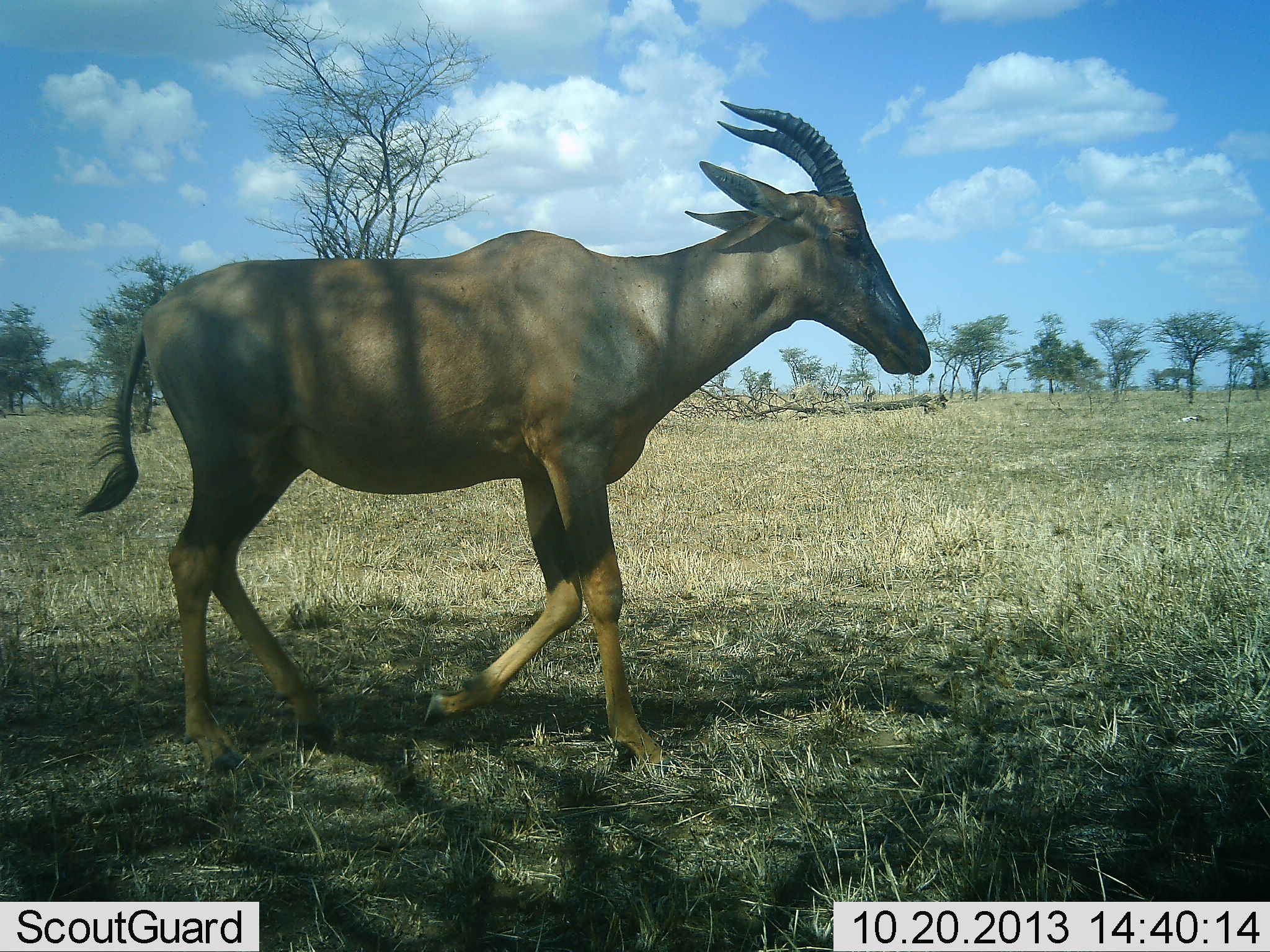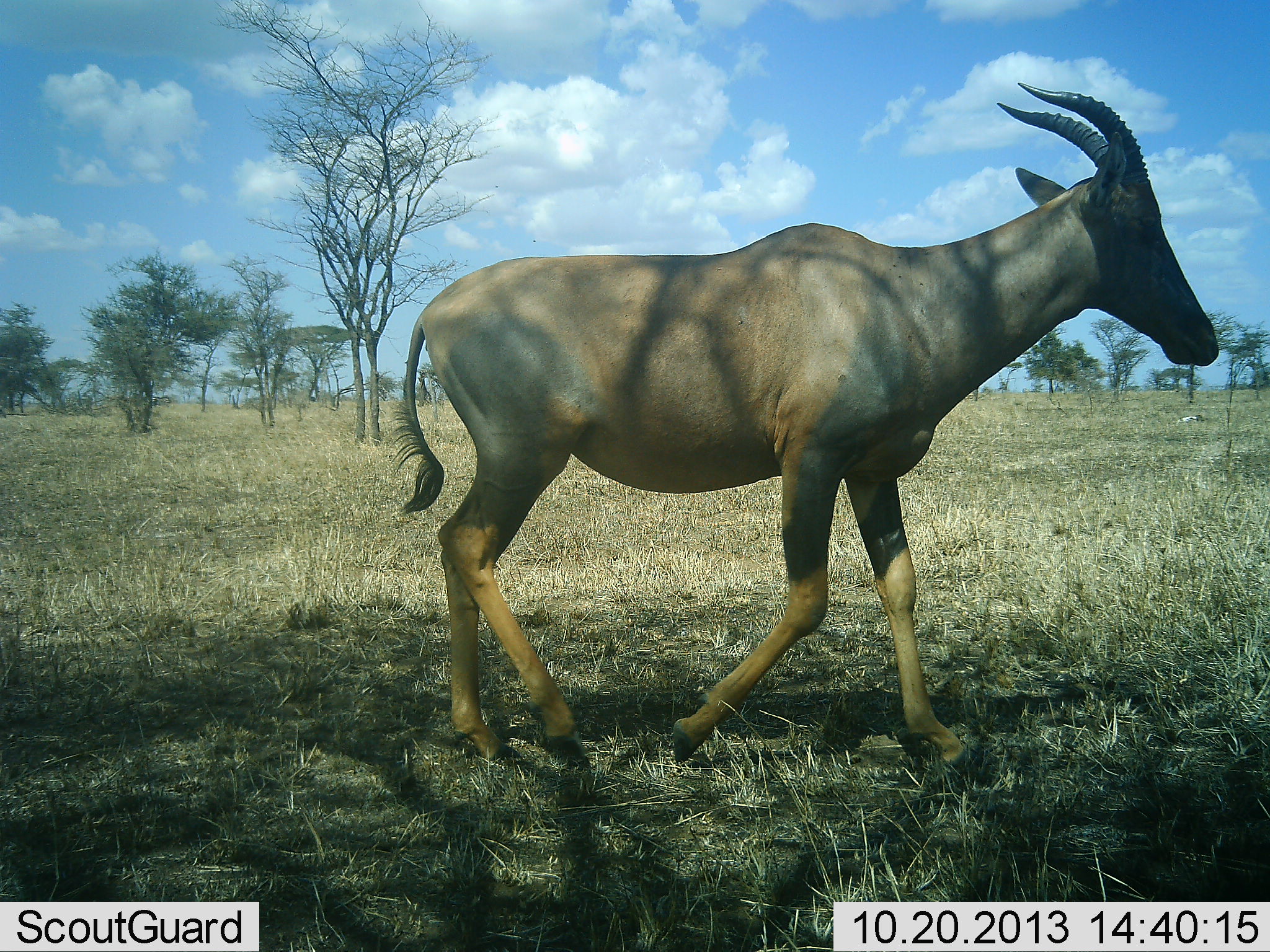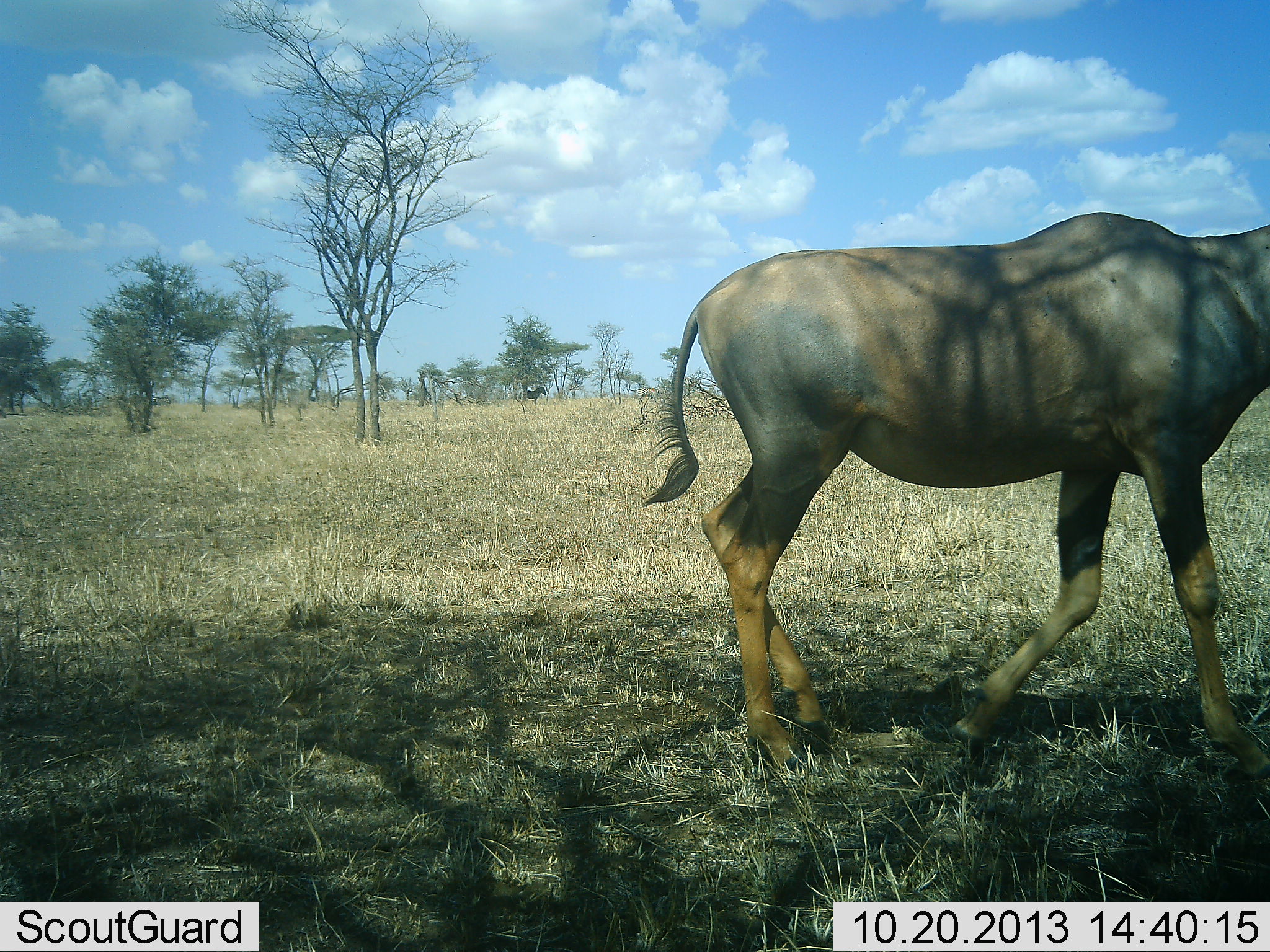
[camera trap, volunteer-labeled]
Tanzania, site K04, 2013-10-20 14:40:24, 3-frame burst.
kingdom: Animalia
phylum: Chordata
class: Mammalia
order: Artiodactyla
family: Bovidae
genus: Damaliscus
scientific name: Damaliscus lunatus jimela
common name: topi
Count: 1.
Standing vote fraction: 0%.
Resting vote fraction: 0%.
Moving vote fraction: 100%.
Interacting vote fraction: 0%.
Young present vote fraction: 0%.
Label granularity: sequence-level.